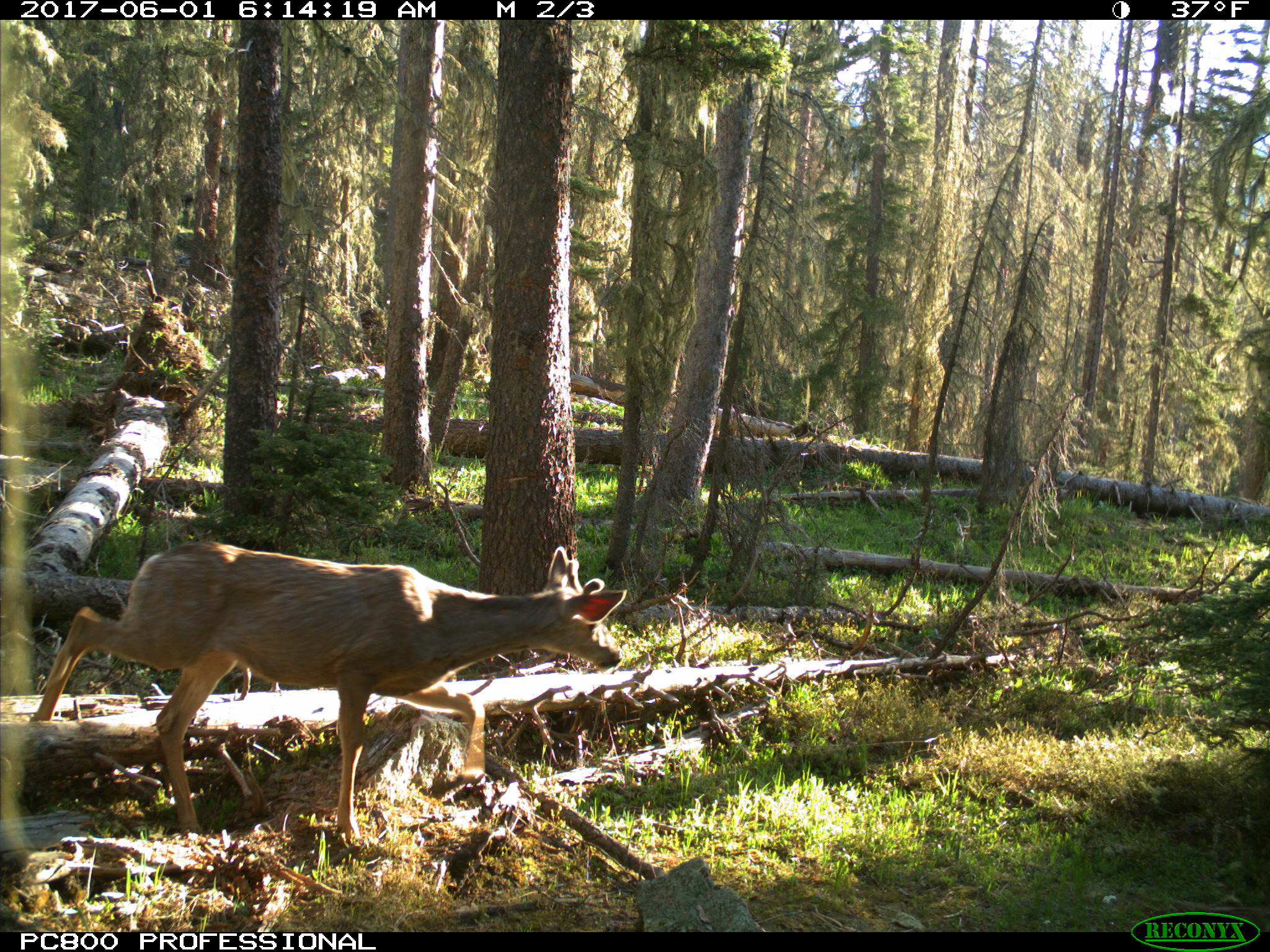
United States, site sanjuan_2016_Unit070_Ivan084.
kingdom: Animalia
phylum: Chordata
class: Mammalia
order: Artiodactyla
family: Cervidae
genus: Odocoileus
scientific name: Odocoileus hemionus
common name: mule deer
Odocoileus hemionus (mule deer).